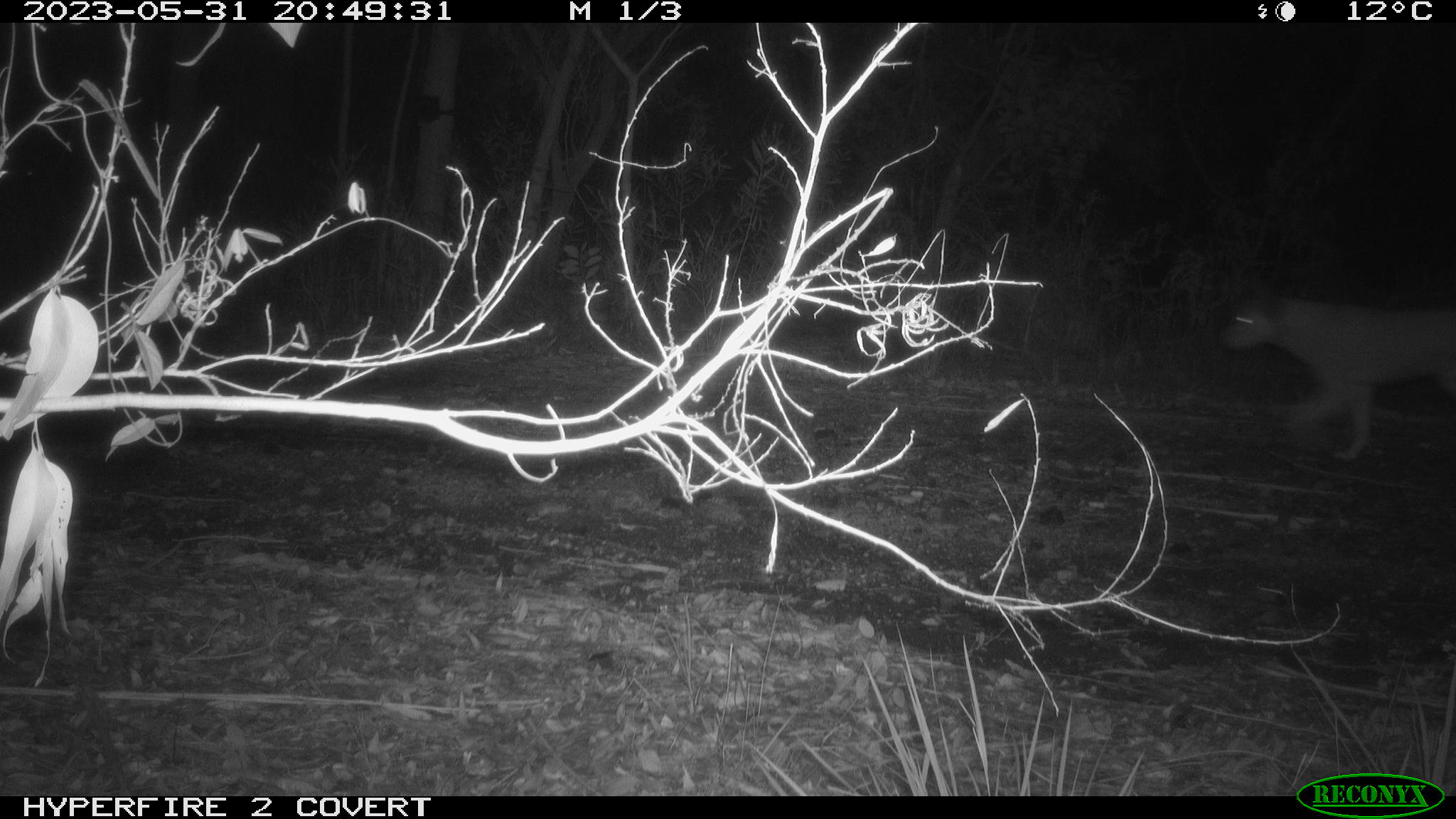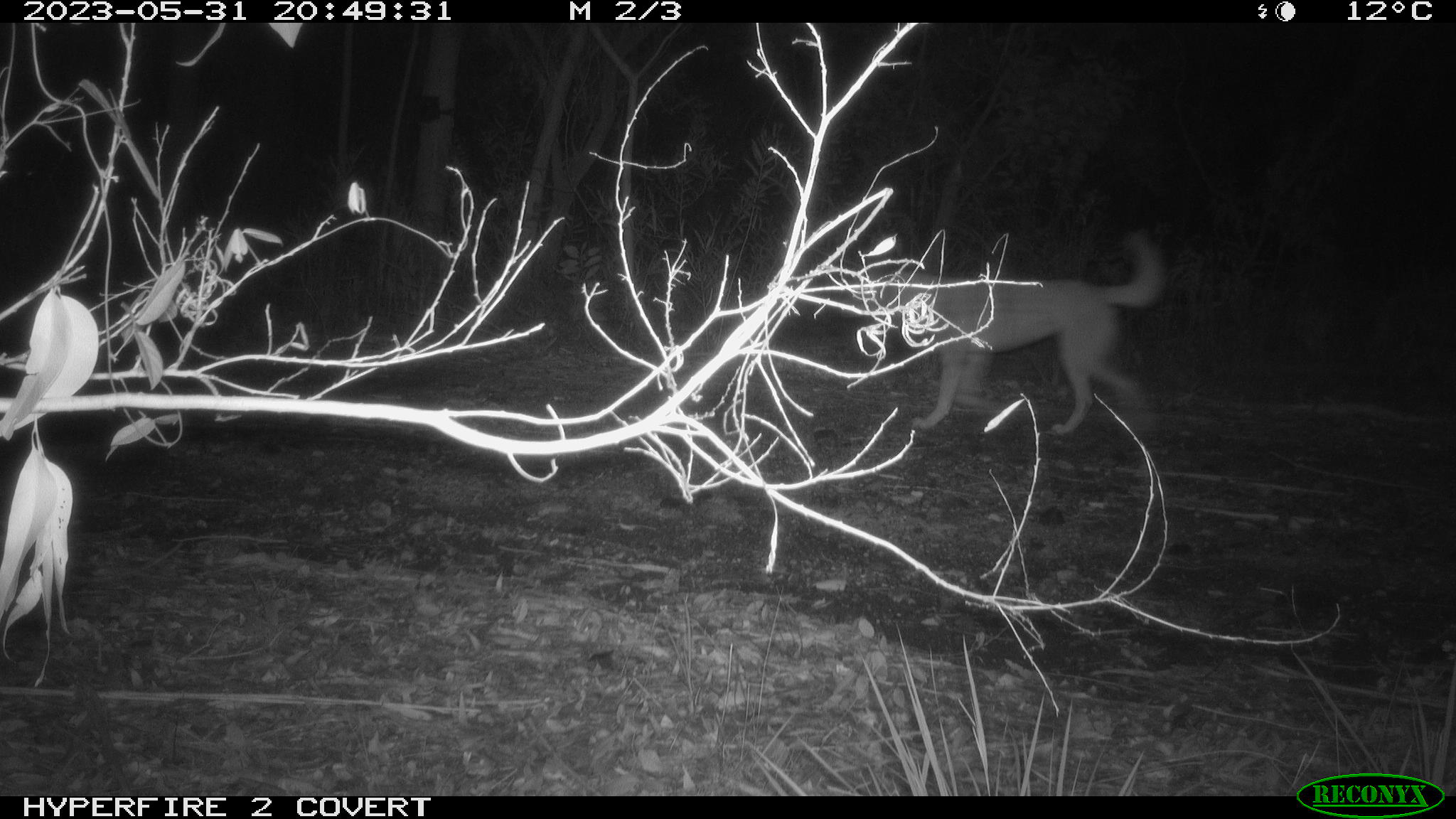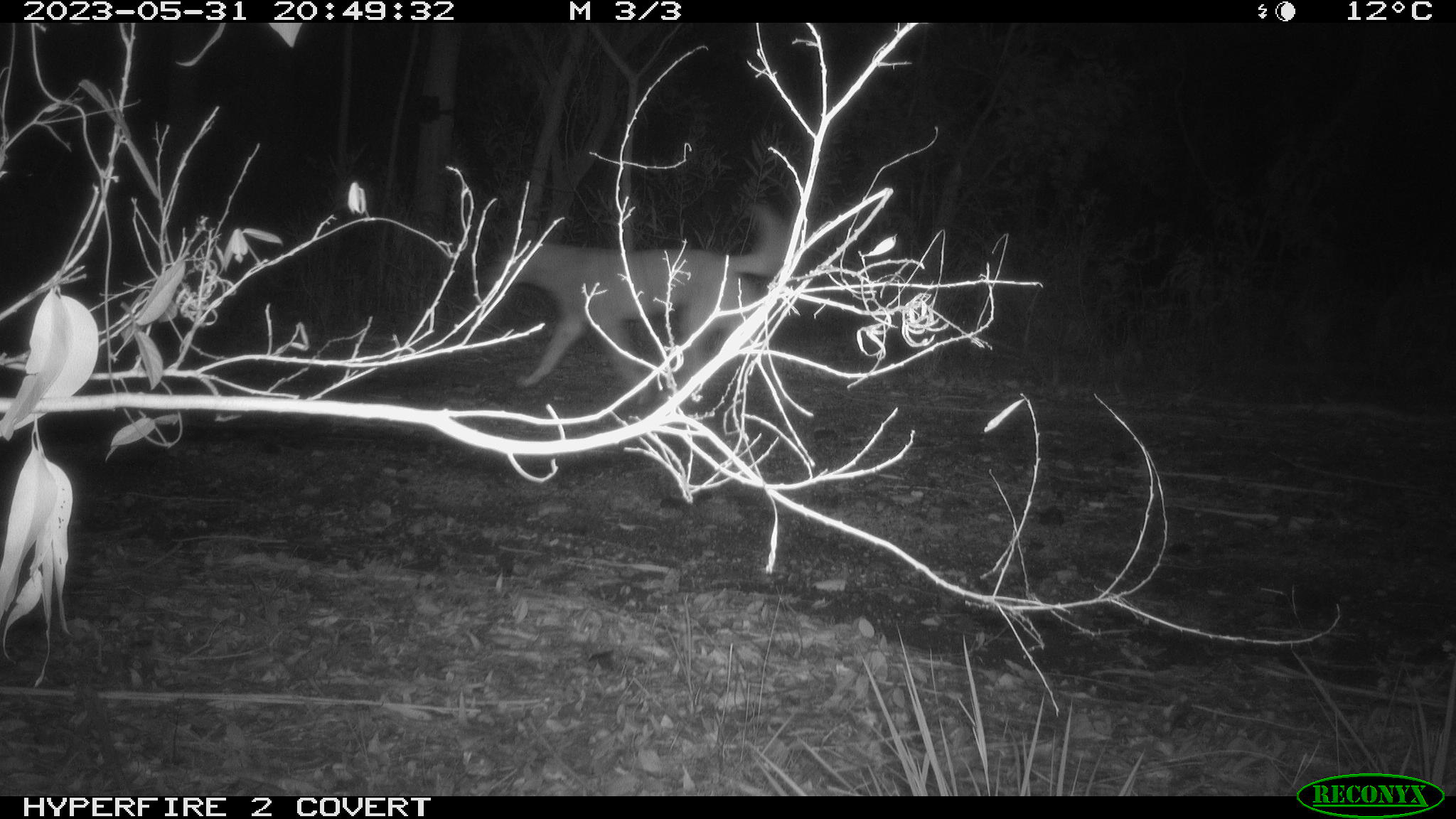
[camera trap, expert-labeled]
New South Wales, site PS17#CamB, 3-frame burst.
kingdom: Animalia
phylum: Chordata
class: Mammalia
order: Carnivora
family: Canidae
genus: Canis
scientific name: Canis familiaris dingo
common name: dingo